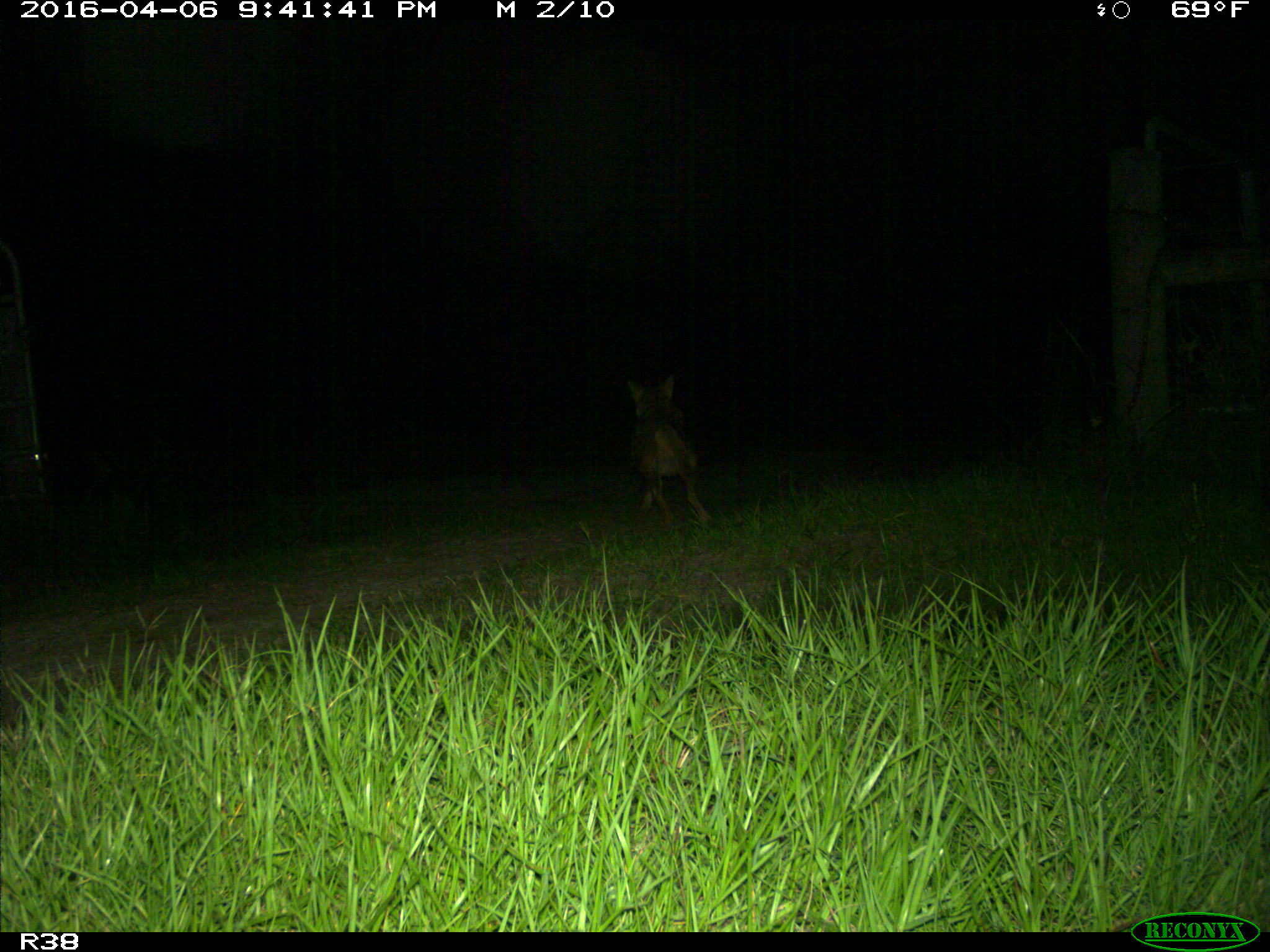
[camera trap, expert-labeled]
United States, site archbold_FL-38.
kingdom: Animalia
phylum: Chordata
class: Mammalia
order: Carnivora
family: Canidae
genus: Canis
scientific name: Canis latrans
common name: coyote